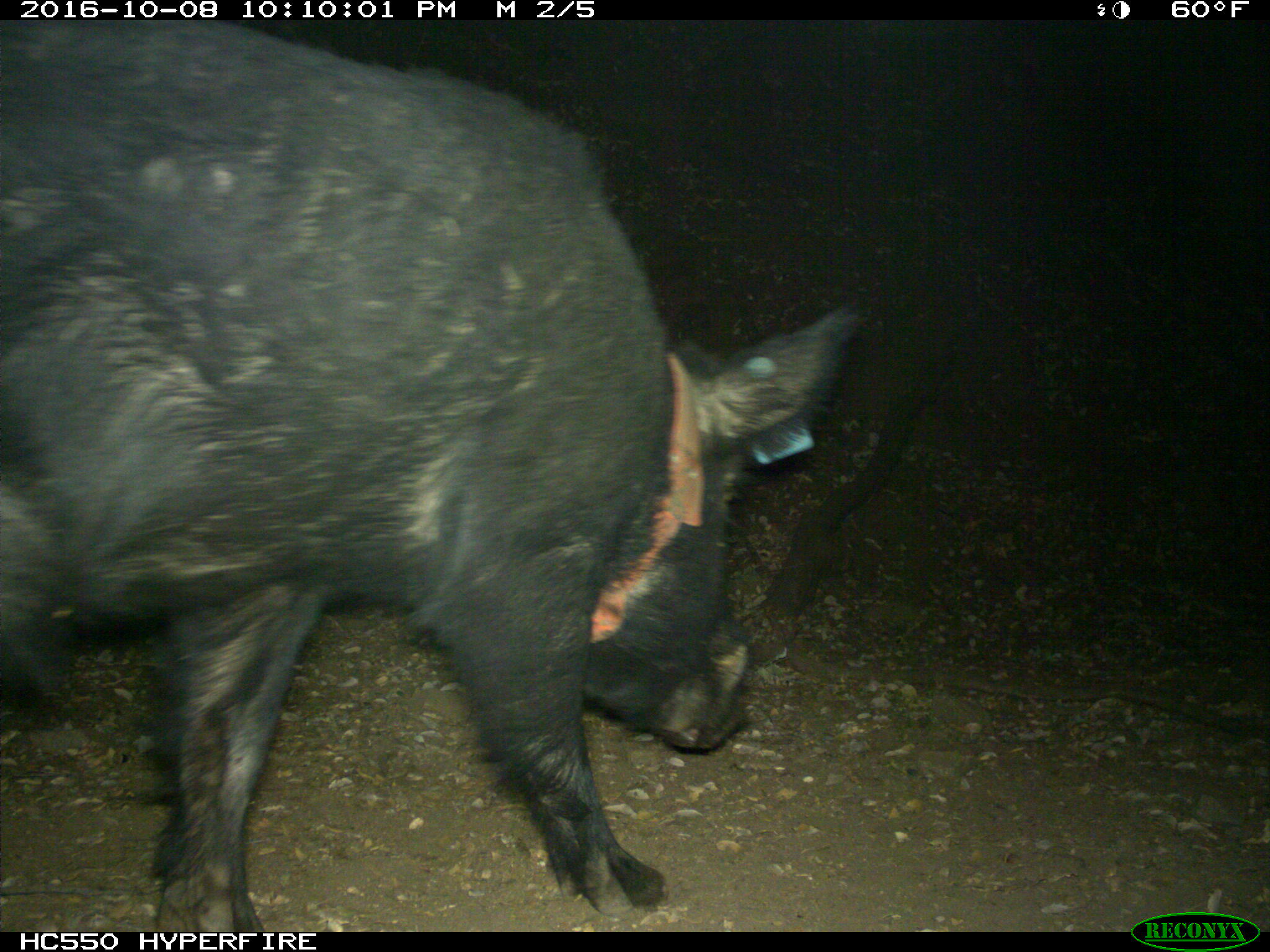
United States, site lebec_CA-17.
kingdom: Animalia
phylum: Chordata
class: Mammalia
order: Artiodactyla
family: Suidae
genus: Sus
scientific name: Sus scrofa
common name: wild boar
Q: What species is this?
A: Sus scrofa (wild boar).